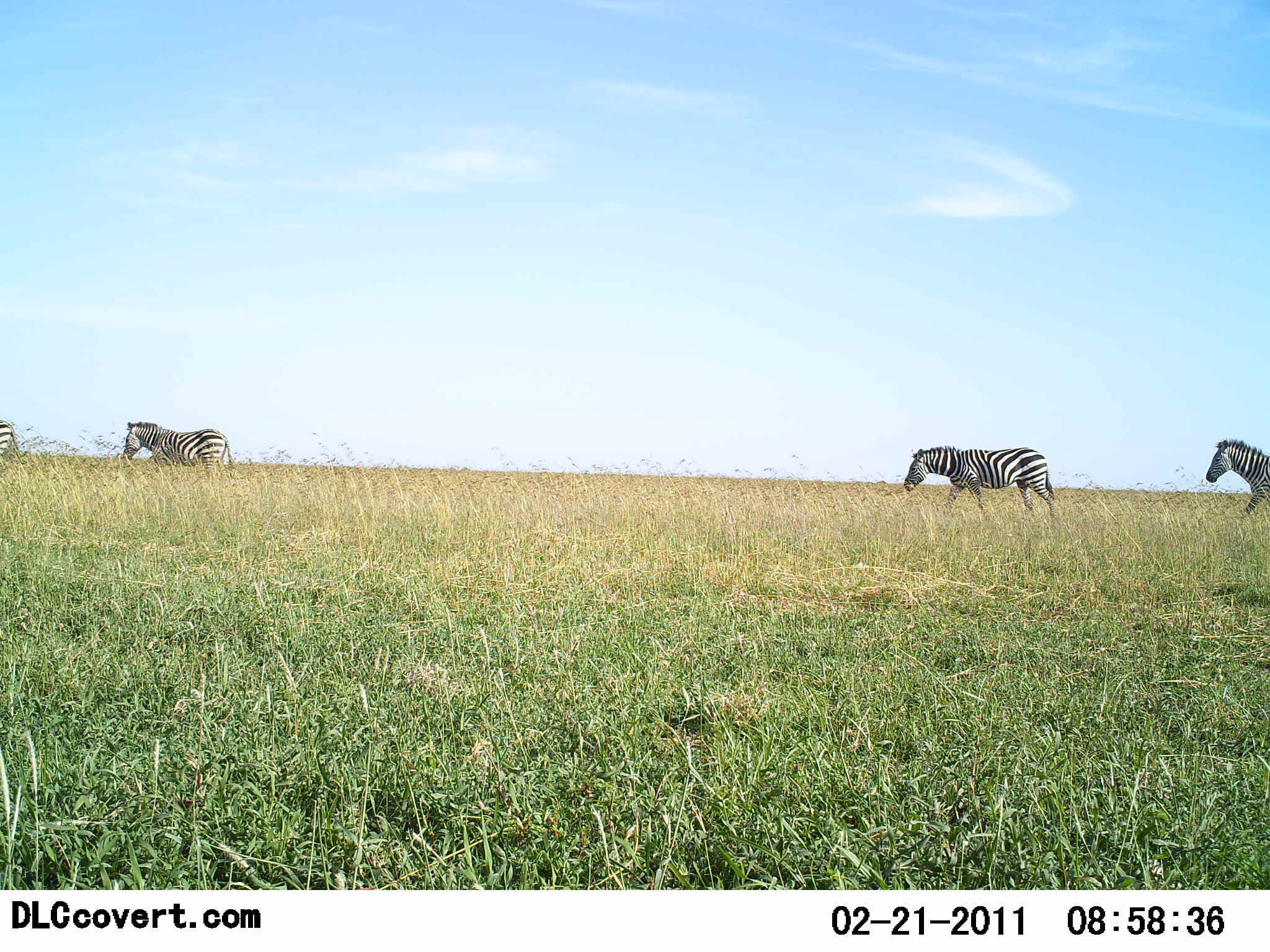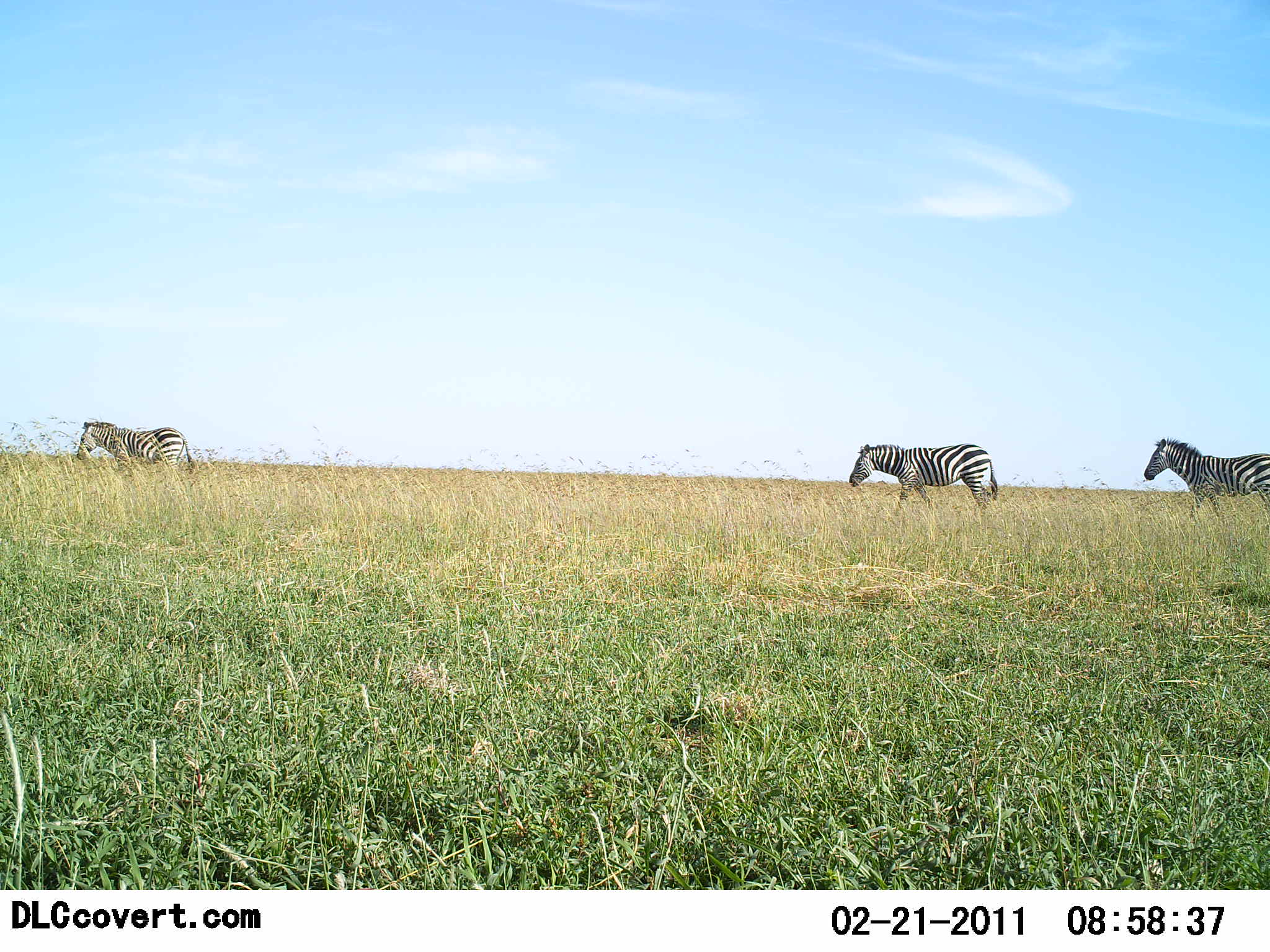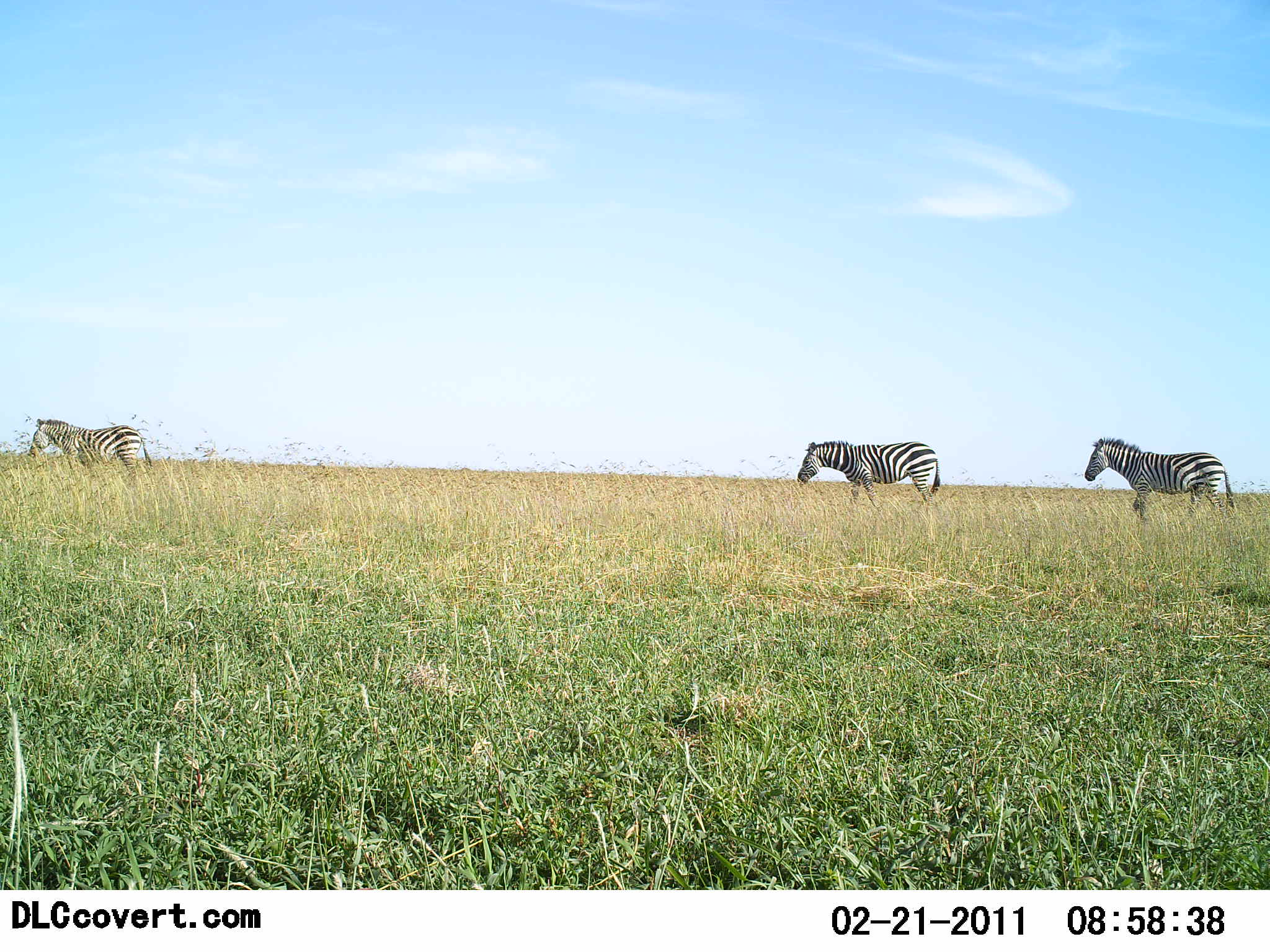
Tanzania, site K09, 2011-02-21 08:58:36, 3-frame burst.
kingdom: Animalia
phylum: Chordata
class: Mammalia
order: Perissodactyla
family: Equidae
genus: Equus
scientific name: Equus quagga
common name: plains zebra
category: zebra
Zebra (plains zebra) (Equus quagga), count 3. Behavior (volunteer vote fractions): standing 9%, resting 0%, moving 100%, interacting 0%. Young present (vote fraction): 0%. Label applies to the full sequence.